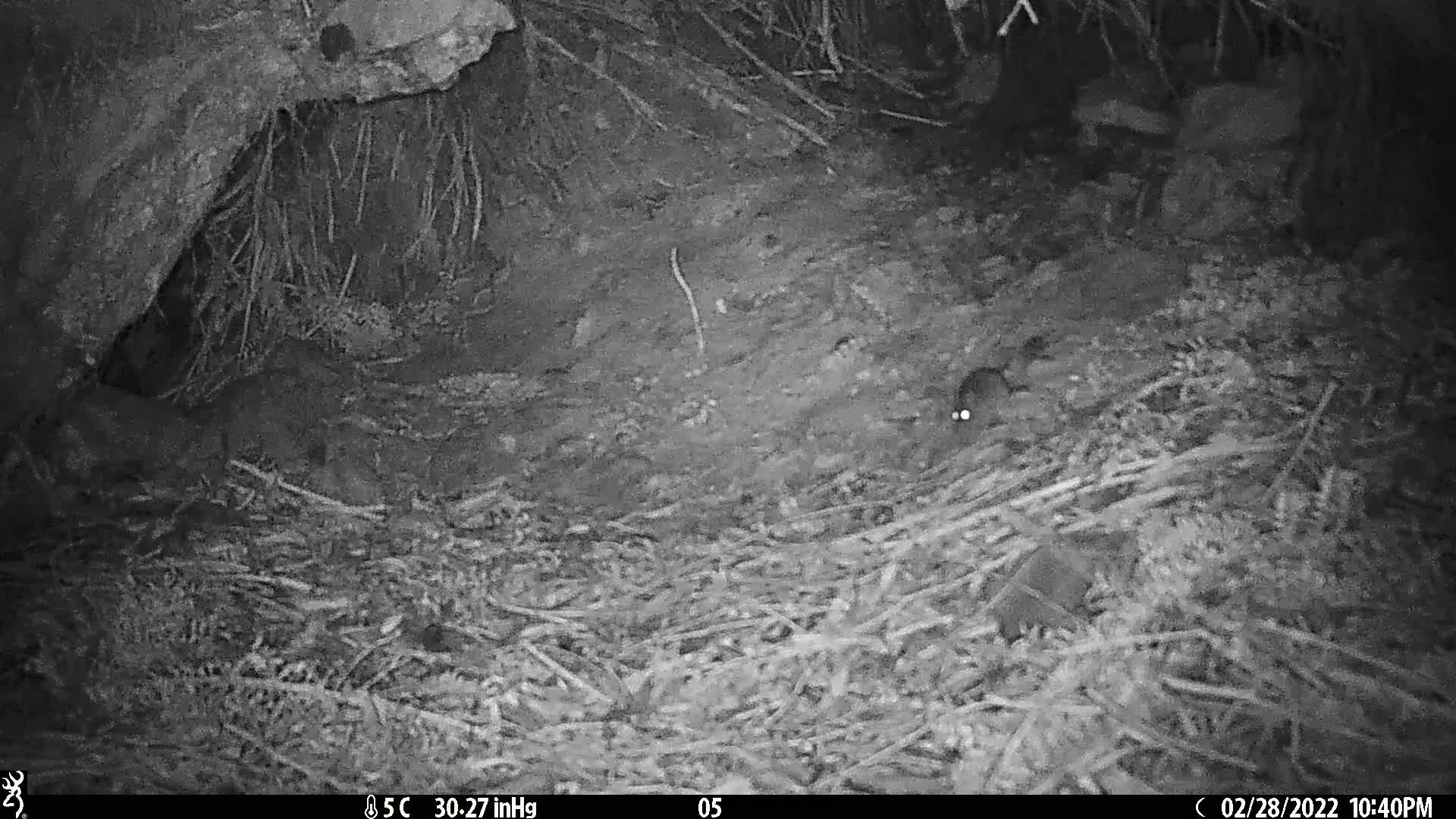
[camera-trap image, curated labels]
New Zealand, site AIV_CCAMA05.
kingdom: Animalia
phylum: Chordata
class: Mammalia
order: Rodentia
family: Muridae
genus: Mus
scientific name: Mus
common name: mouse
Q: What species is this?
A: Mouse (Mus).